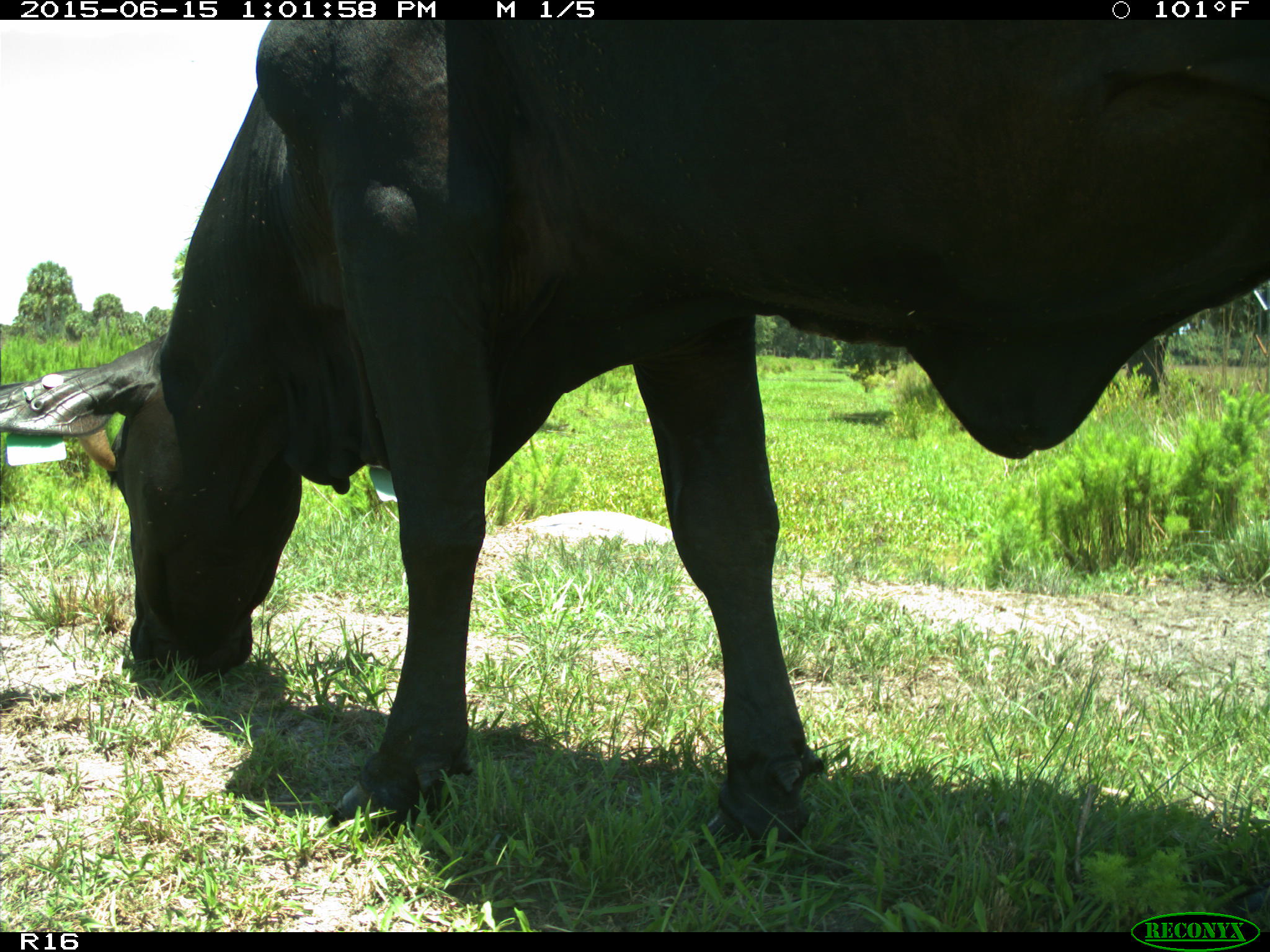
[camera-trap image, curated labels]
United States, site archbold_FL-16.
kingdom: Animalia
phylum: Chordata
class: Mammalia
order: Artiodactyla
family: Bovidae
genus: Bos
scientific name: Bos taurus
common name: domestic cow